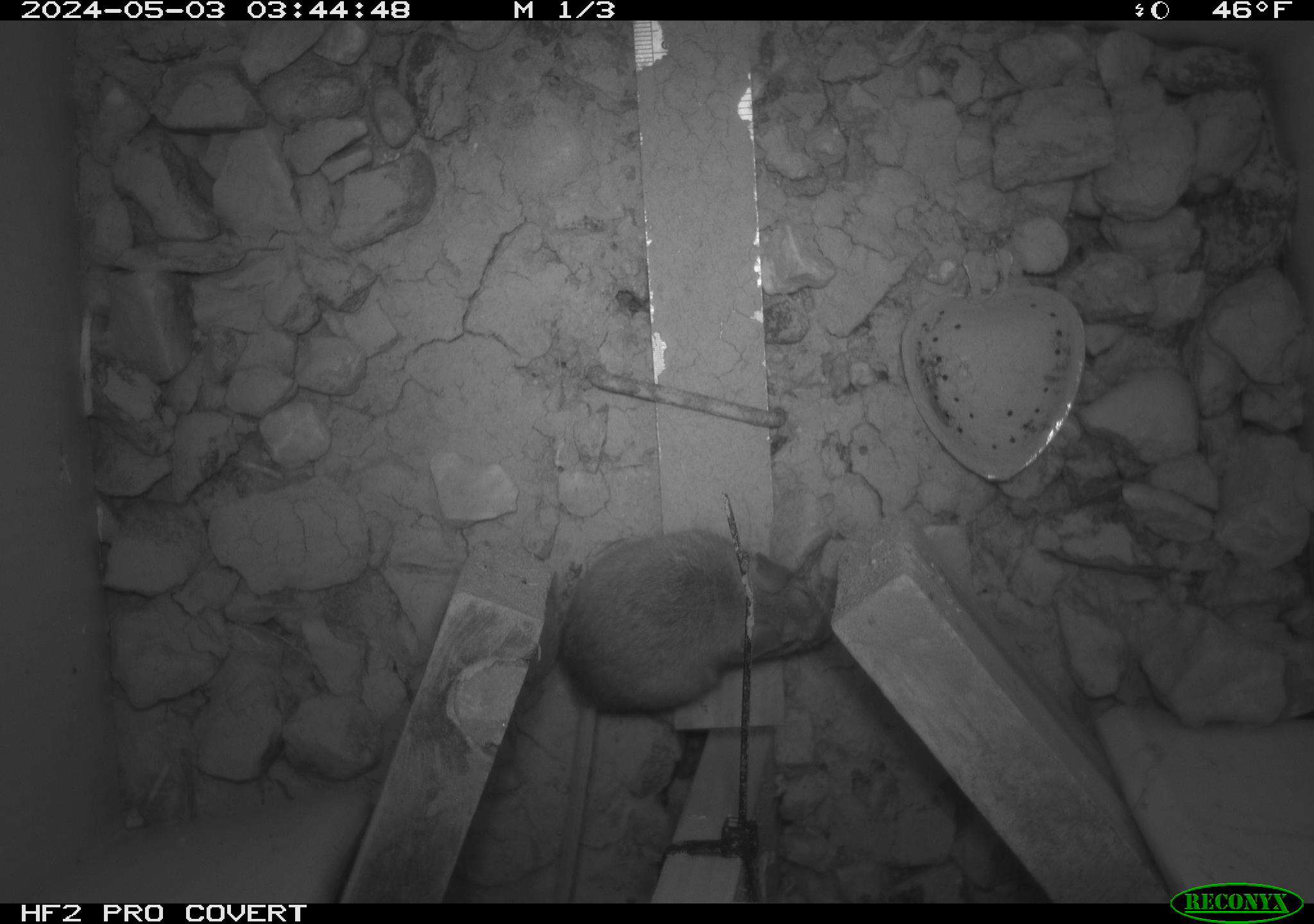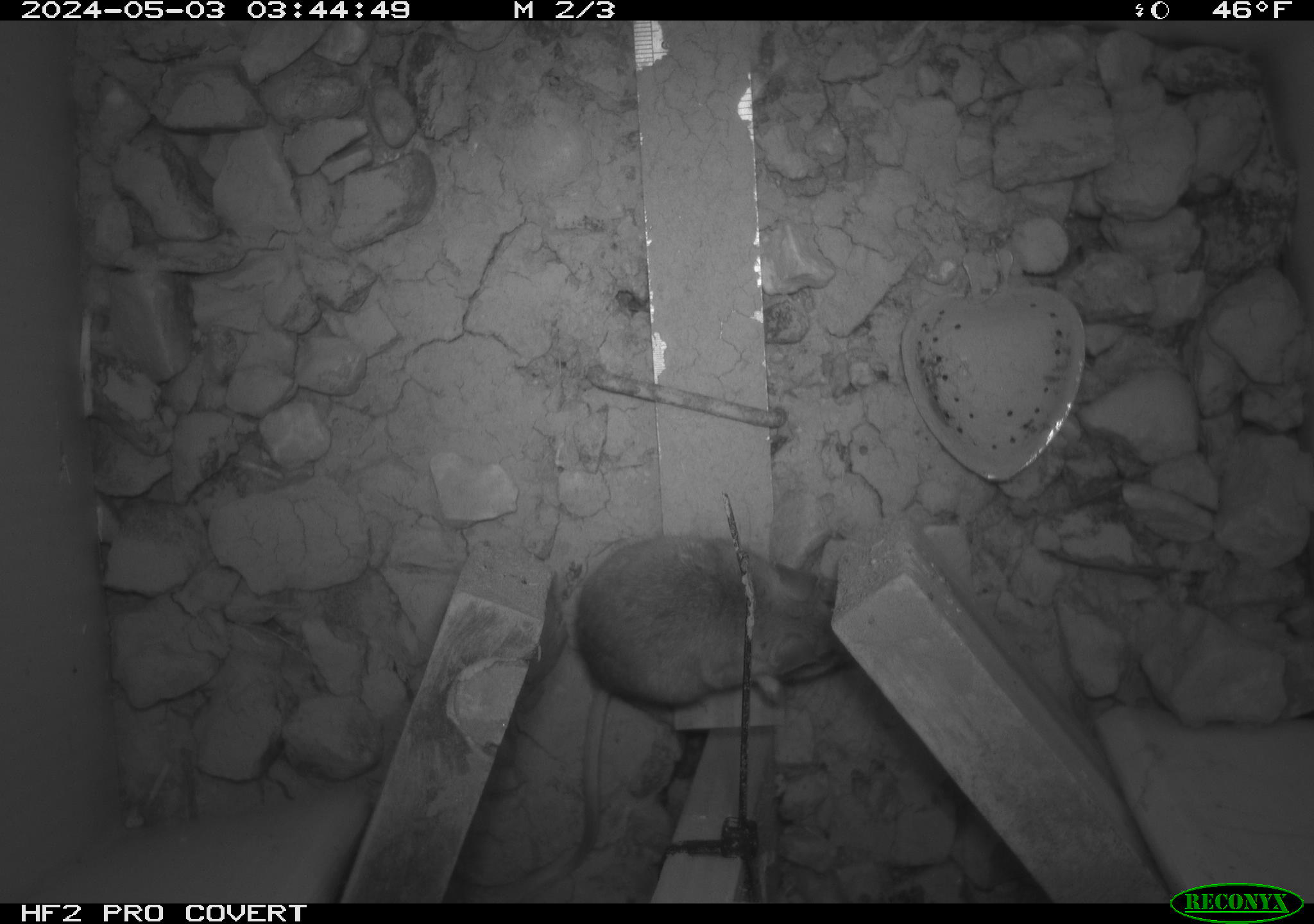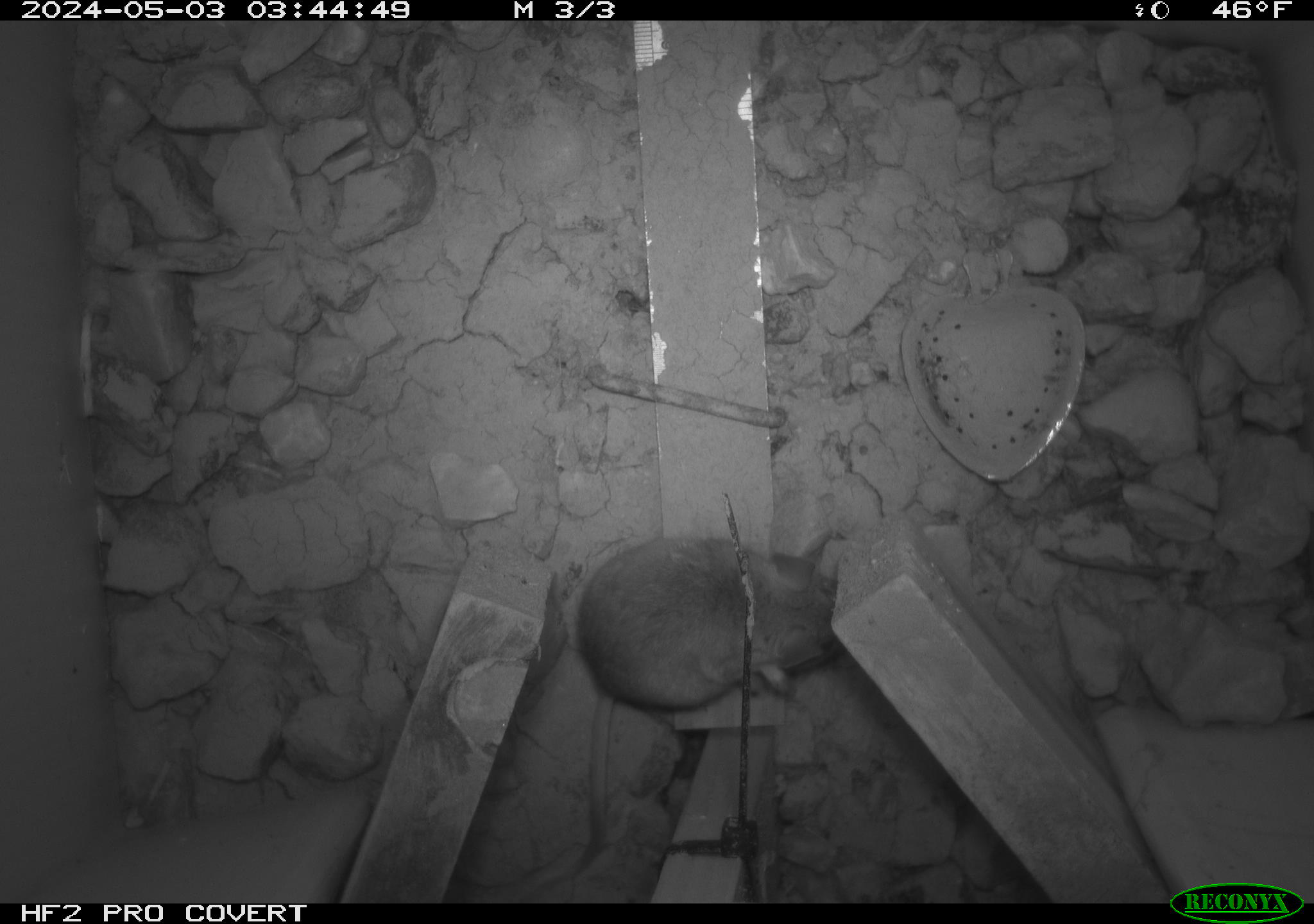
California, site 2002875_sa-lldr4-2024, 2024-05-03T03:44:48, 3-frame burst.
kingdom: Animalia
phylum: Chordata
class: Mammalia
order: Rodentia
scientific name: Rodentia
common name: rodent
Rodent (Rodentia).